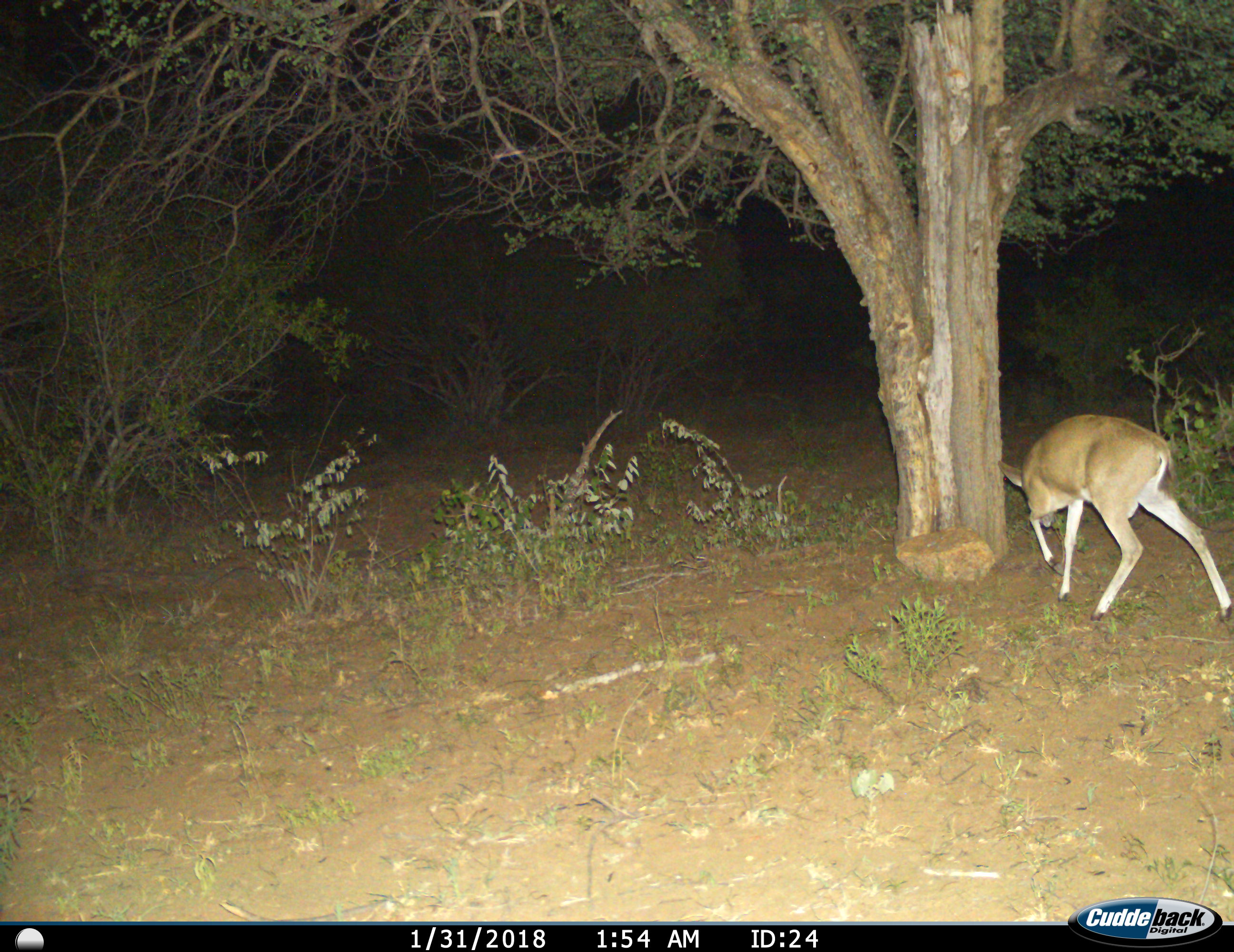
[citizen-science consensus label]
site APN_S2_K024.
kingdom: Animalia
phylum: Chordata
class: Mammalia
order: Artiodactyla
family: Bovidae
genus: Sylvicapra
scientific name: Sylvicapra grimmia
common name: common duiker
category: duikercommongrey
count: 1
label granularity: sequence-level